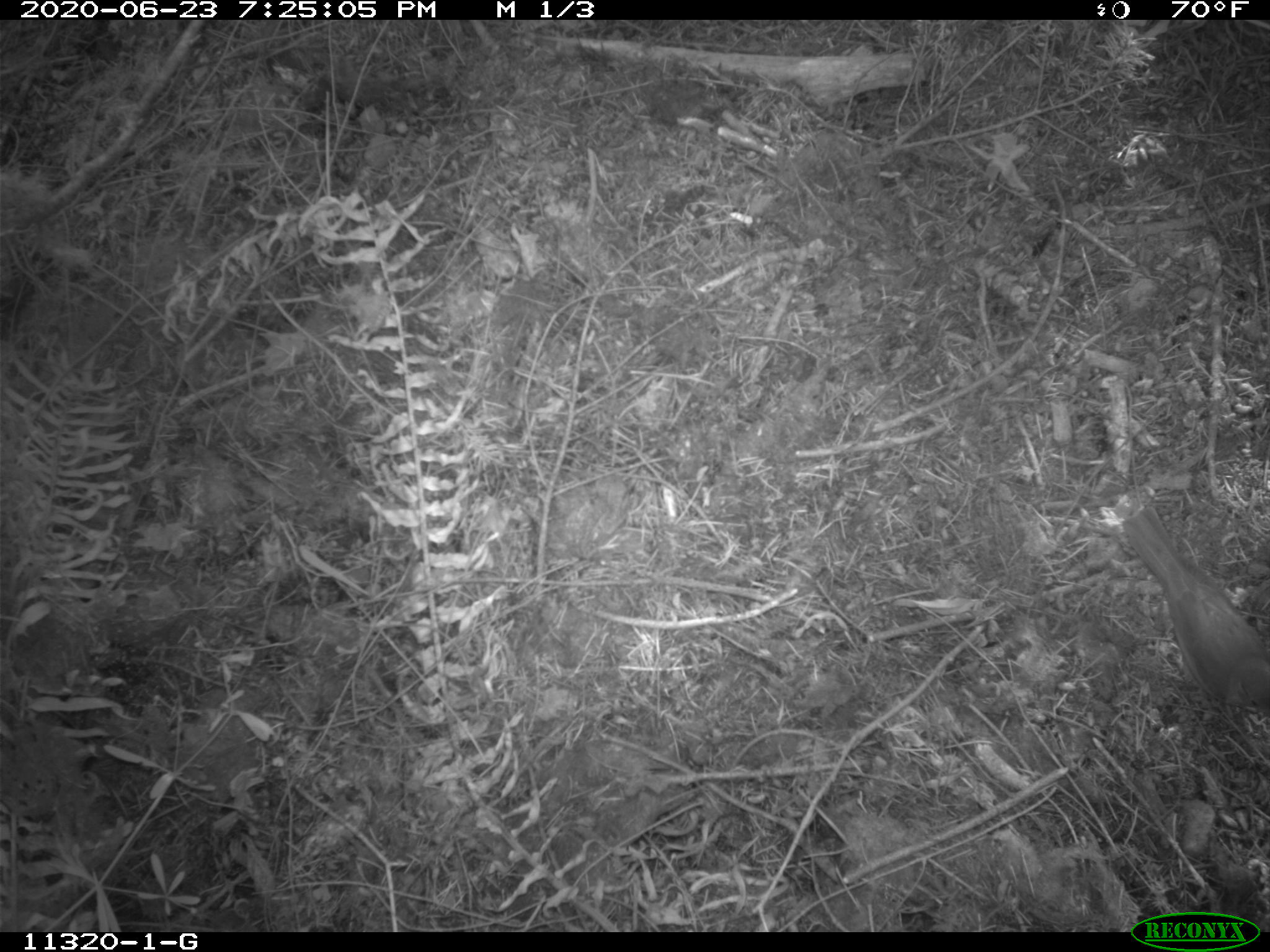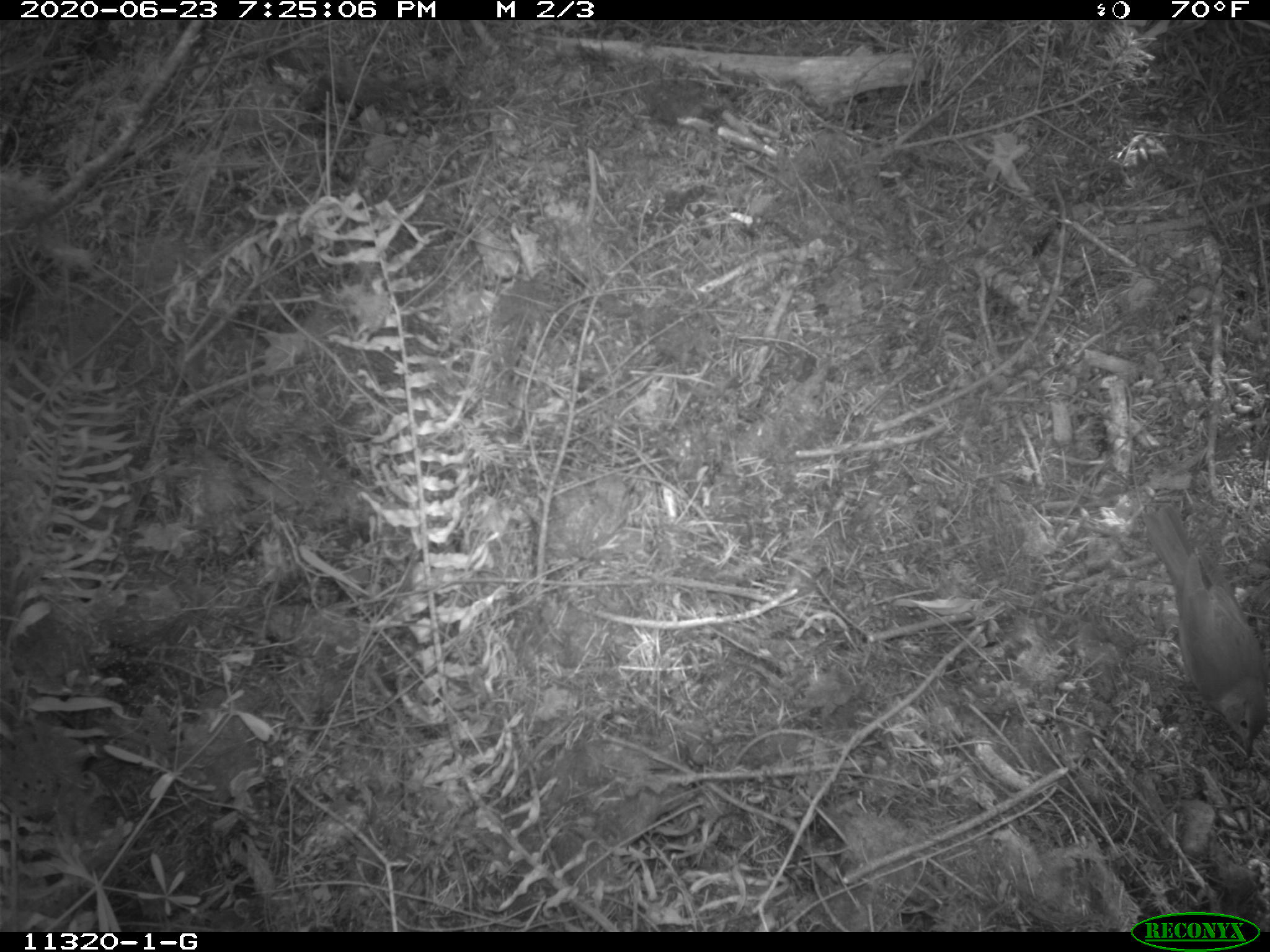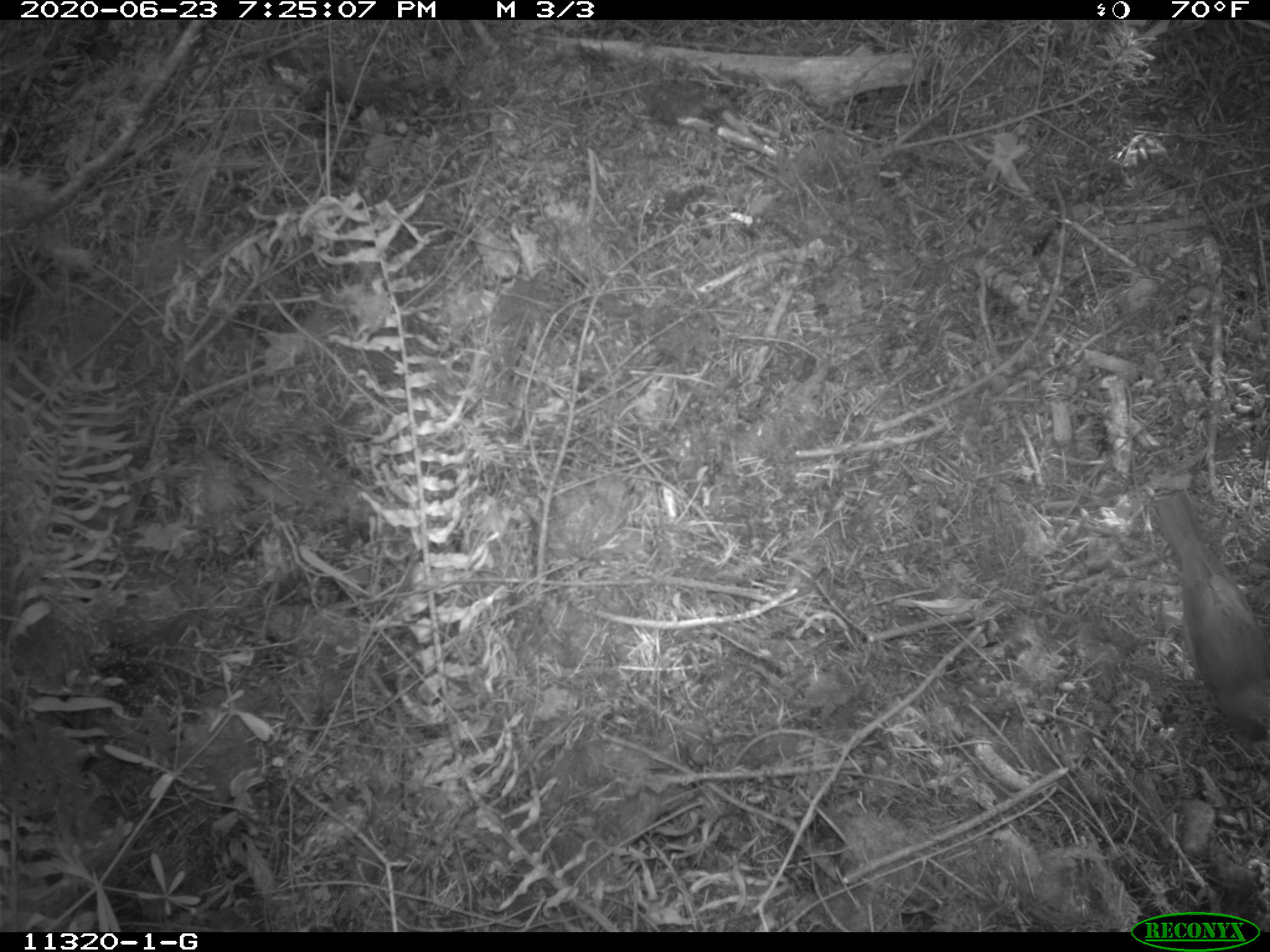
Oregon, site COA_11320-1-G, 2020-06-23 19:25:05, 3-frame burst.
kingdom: Animalia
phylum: Chordata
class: Aves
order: Passeriformes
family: Turdidae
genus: Catharus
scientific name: Catharus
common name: brown thrushes and nightingale-thrushes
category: catharus species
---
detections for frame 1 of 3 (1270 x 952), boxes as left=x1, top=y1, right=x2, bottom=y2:
catharus species: left=1126, top=506, right=1265, bottom=711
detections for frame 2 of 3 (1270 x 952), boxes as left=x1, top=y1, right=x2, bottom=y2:
catharus species: left=1145, top=505, right=1265, bottom=751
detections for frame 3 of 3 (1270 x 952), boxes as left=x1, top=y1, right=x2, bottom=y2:
catharus species: left=1152, top=490, right=1265, bottom=740